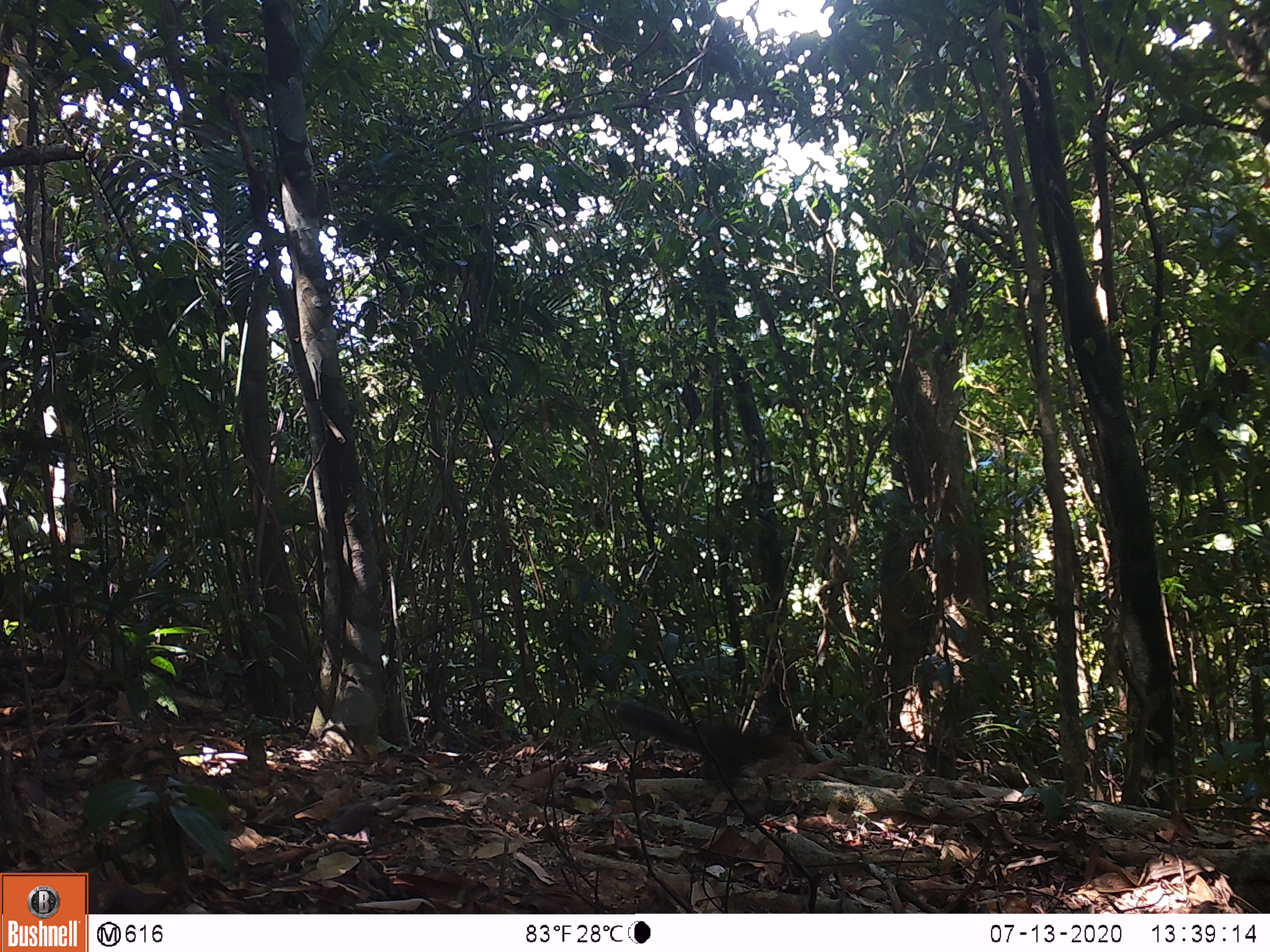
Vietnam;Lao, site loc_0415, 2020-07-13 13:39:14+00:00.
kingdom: Animalia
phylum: Chordata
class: Mammalia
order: Rodentia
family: Sciuridae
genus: Dremomys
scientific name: Dremomys rufigenis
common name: red-cheeked squirrel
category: red cheeked squirrel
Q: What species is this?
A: Red cheeked squirrel (red-cheeked squirrel) (Dremomys rufigenis).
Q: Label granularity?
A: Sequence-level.